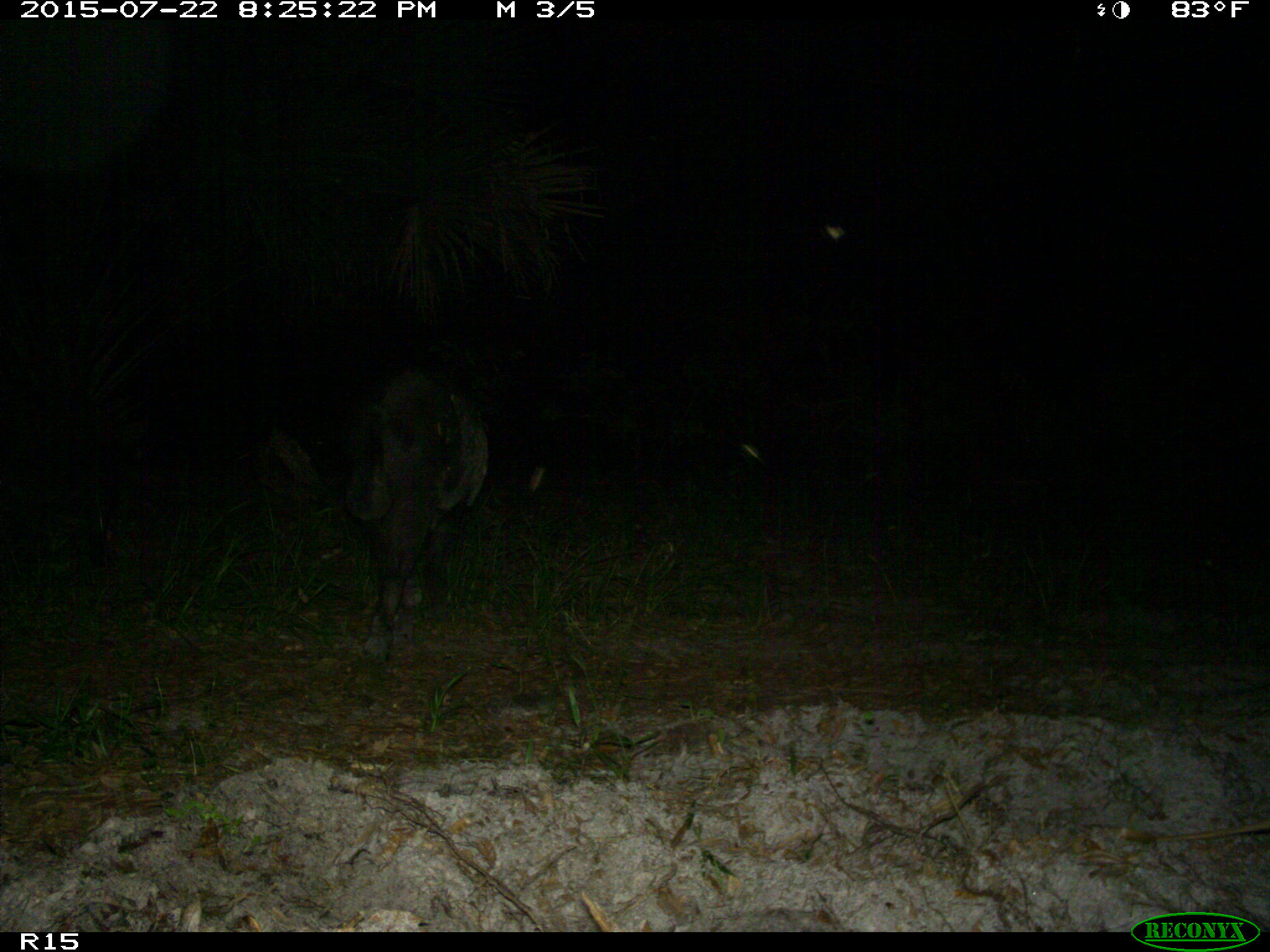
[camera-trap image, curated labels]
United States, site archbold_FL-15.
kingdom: Animalia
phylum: Chordata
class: Mammalia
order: Artiodactyla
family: Suidae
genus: Sus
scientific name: Sus scrofa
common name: wild boar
Sus scrofa (wild boar).